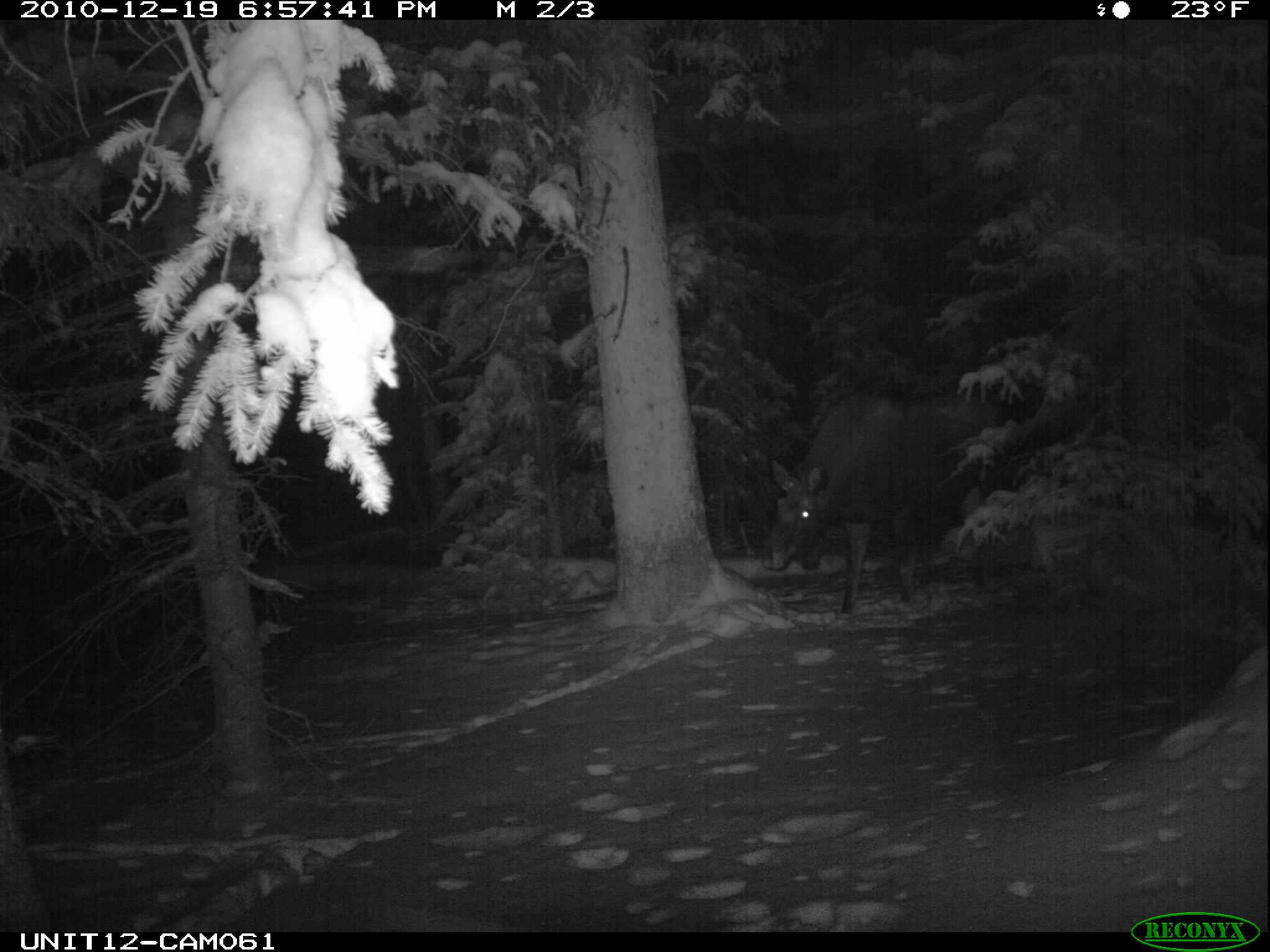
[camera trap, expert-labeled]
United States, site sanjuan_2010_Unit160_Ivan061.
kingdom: Animalia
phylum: Chordata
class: Mammalia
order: Artiodactyla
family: Cervidae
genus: Alces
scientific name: Alces alces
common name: moose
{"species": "Alces alces (moose)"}